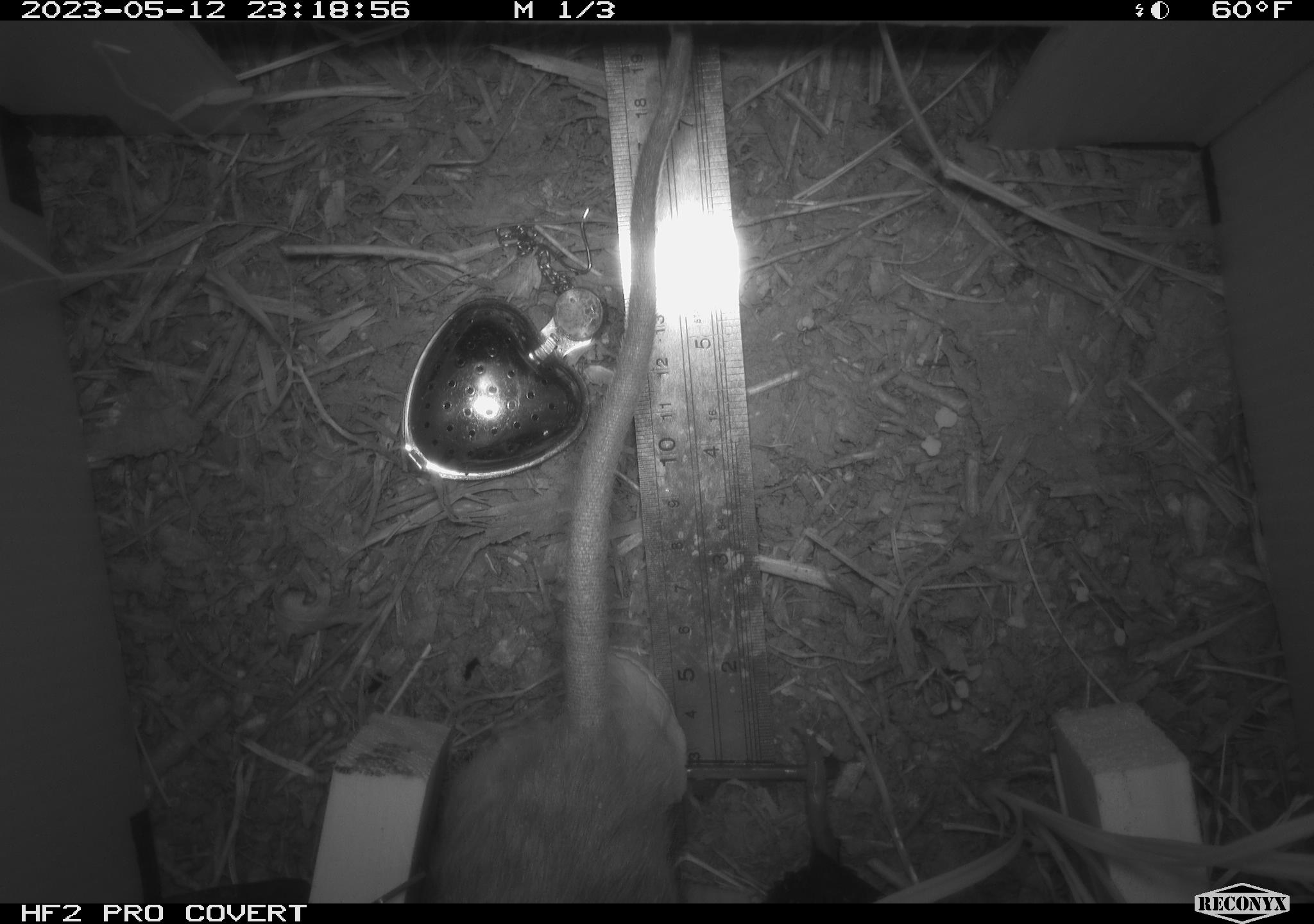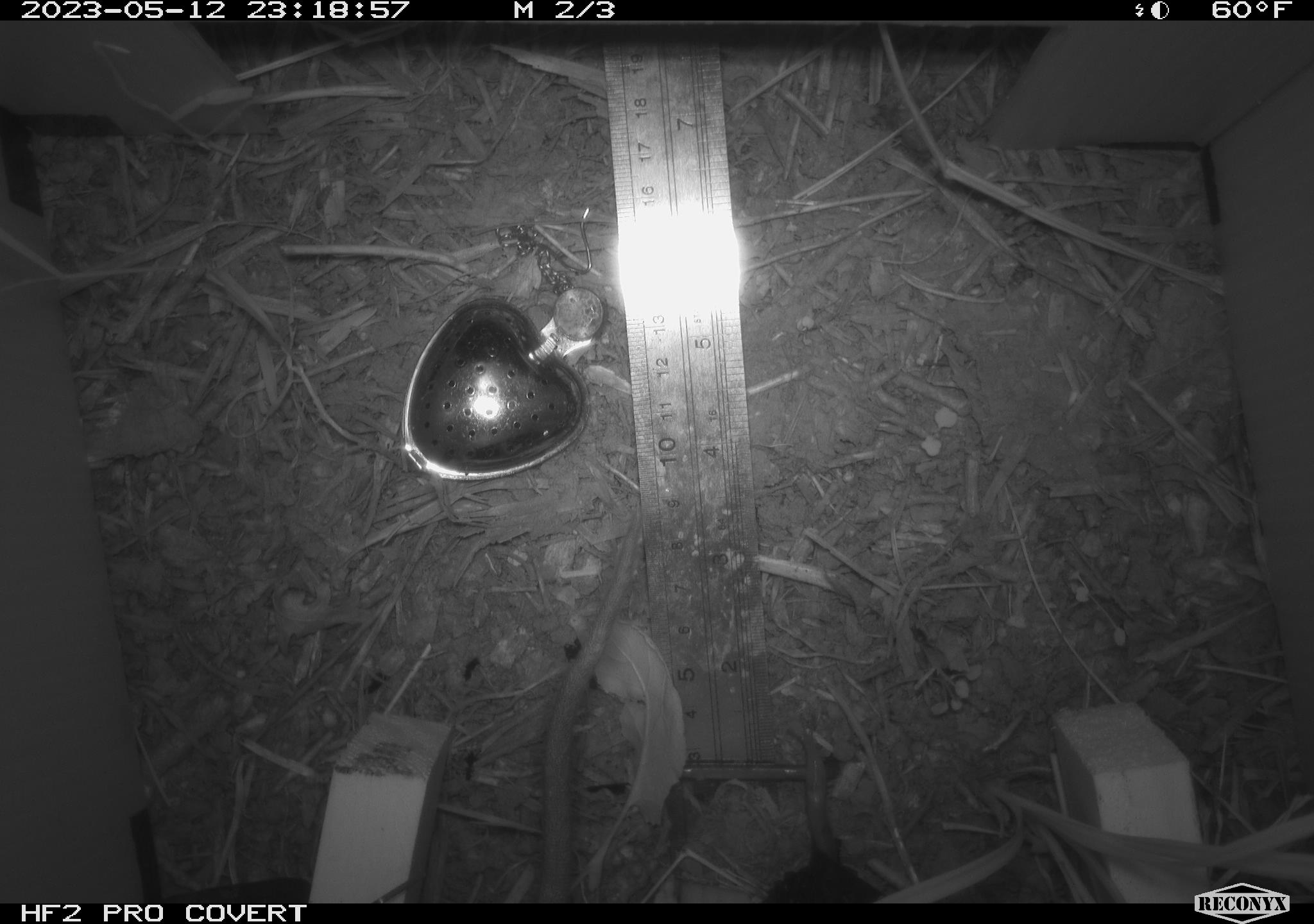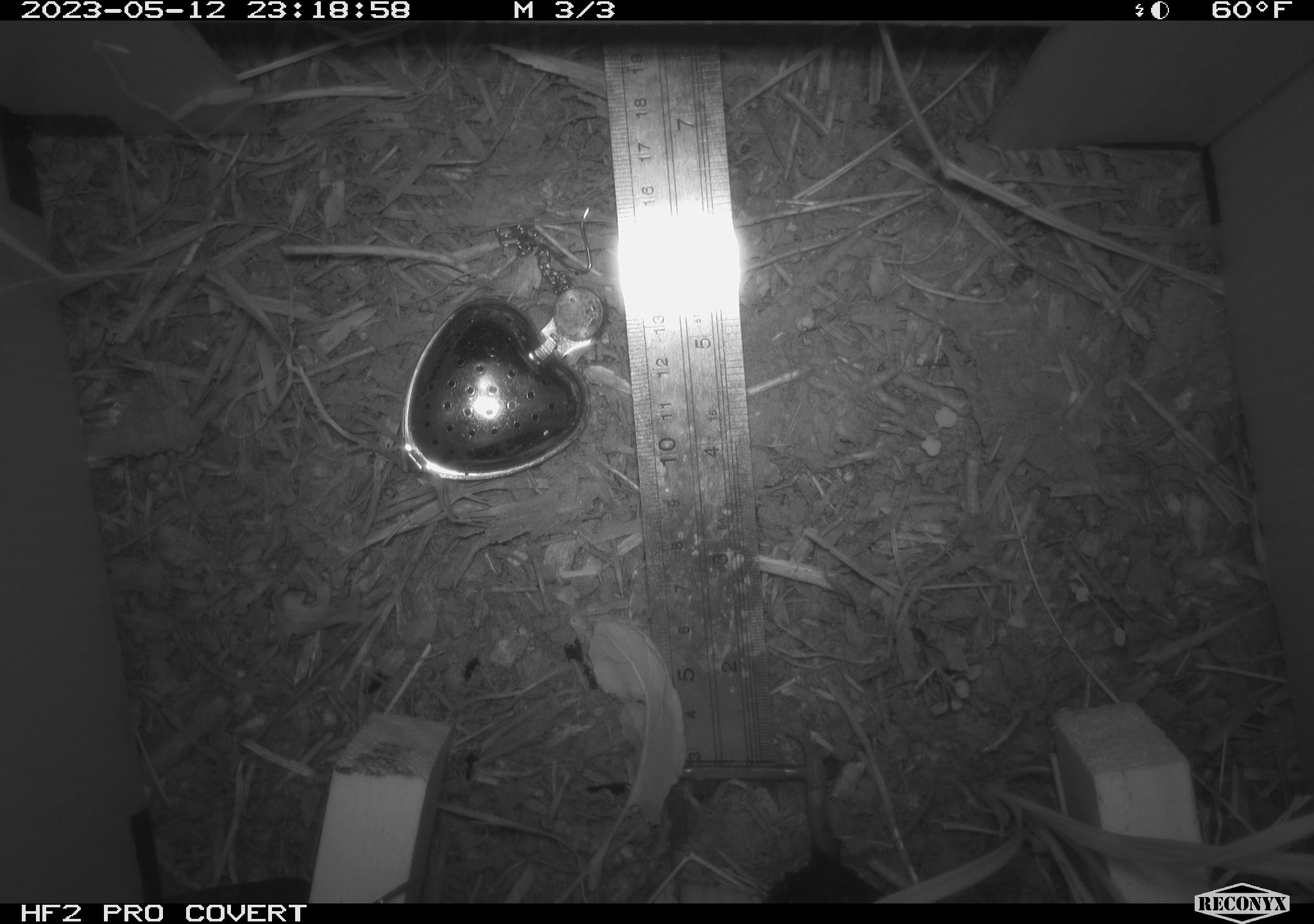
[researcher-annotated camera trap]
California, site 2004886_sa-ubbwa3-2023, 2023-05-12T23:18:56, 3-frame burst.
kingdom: Animalia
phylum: Chordata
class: Mammalia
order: Rodentia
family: Muridae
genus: Rattus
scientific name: Rattus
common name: rat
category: rattus species